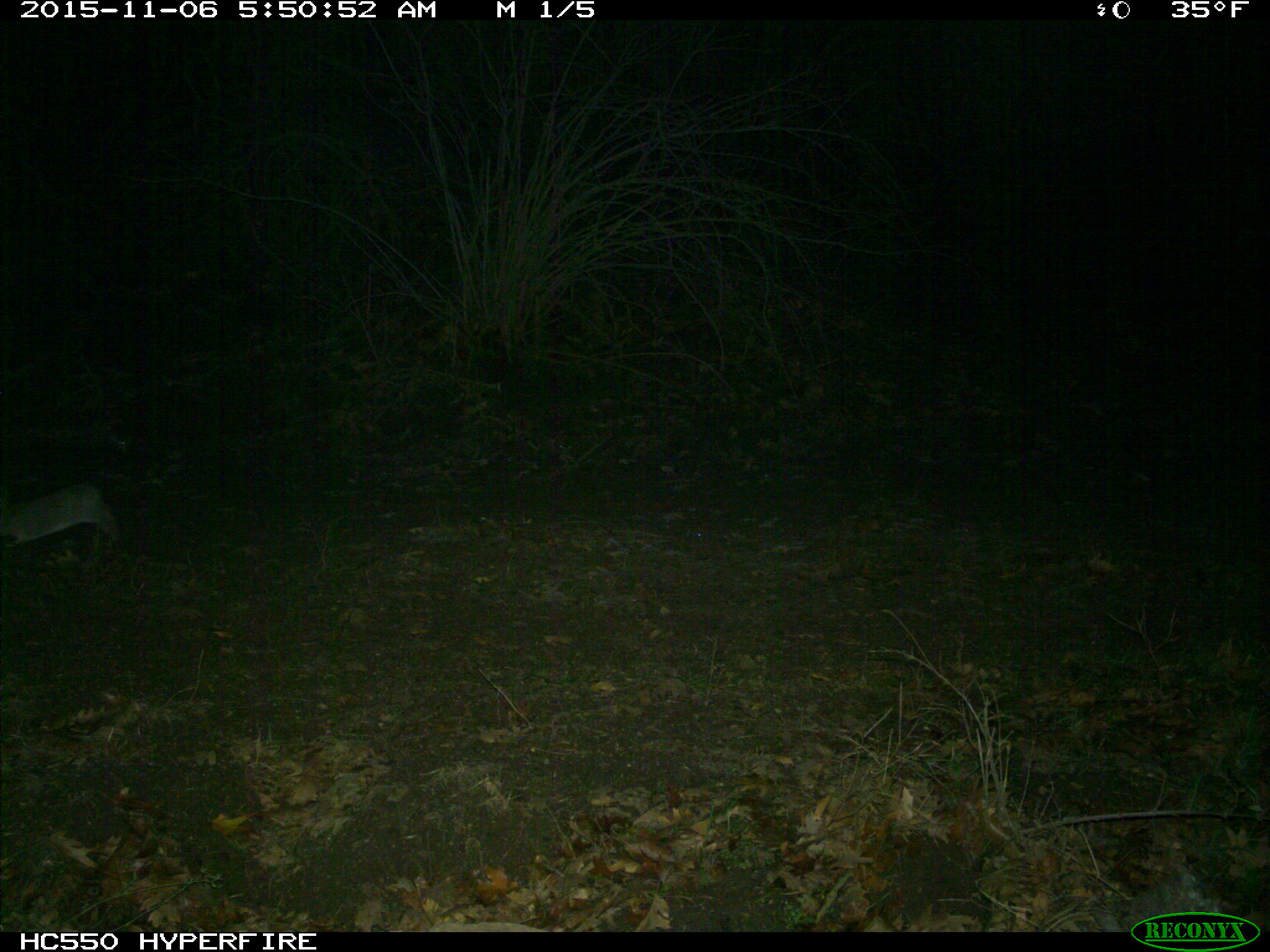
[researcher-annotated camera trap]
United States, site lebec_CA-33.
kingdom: Animalia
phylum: Chordata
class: Mammalia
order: Lagomorpha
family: Leporidae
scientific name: Leporidae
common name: rabbits and hares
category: unidentified rabbit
Unidentified rabbit (rabbits and hares) (Leporidae).